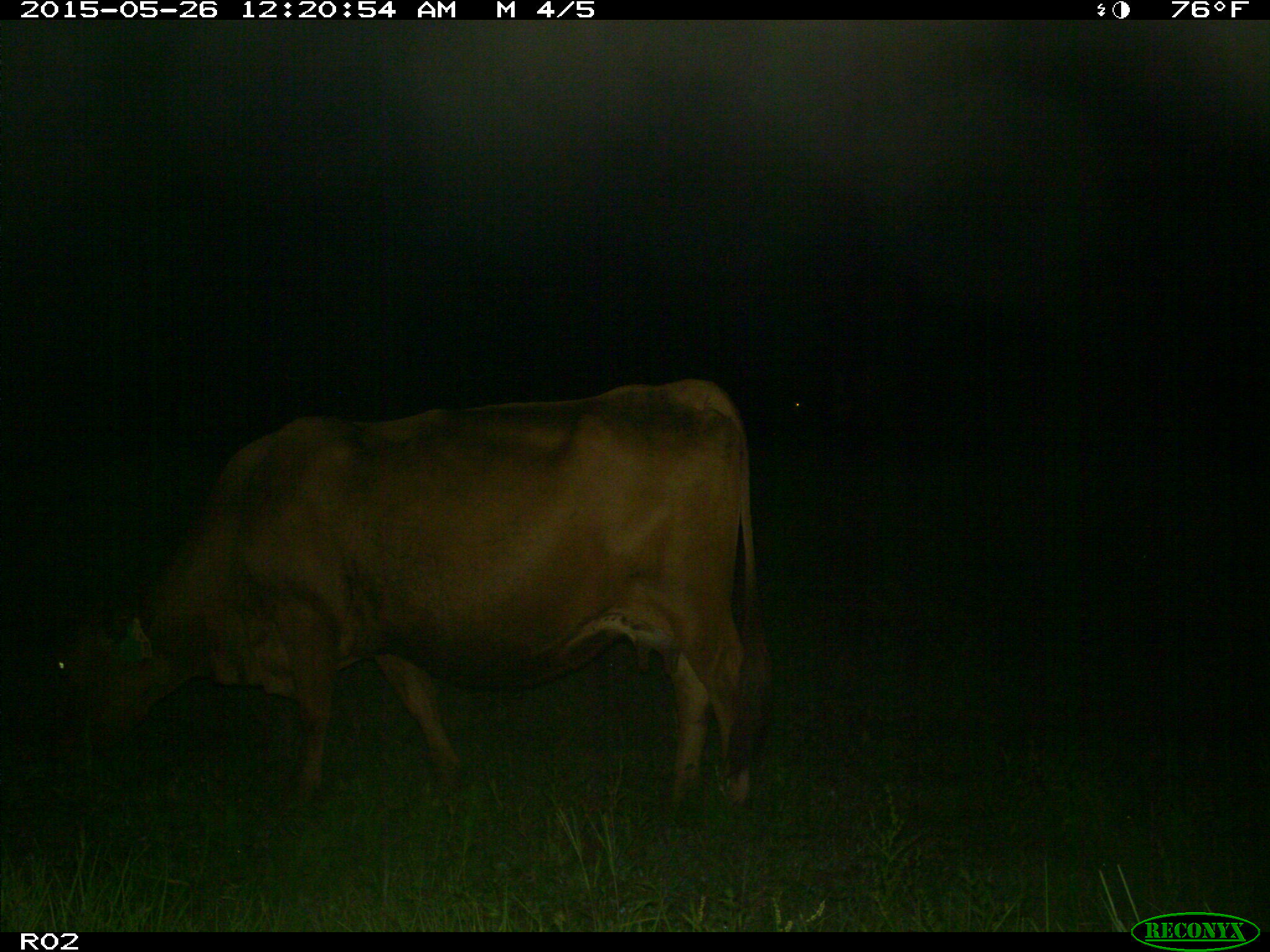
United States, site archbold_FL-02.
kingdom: Animalia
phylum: Chordata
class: Mammalia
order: Artiodactyla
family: Bovidae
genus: Bos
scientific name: Bos taurus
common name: domestic cow